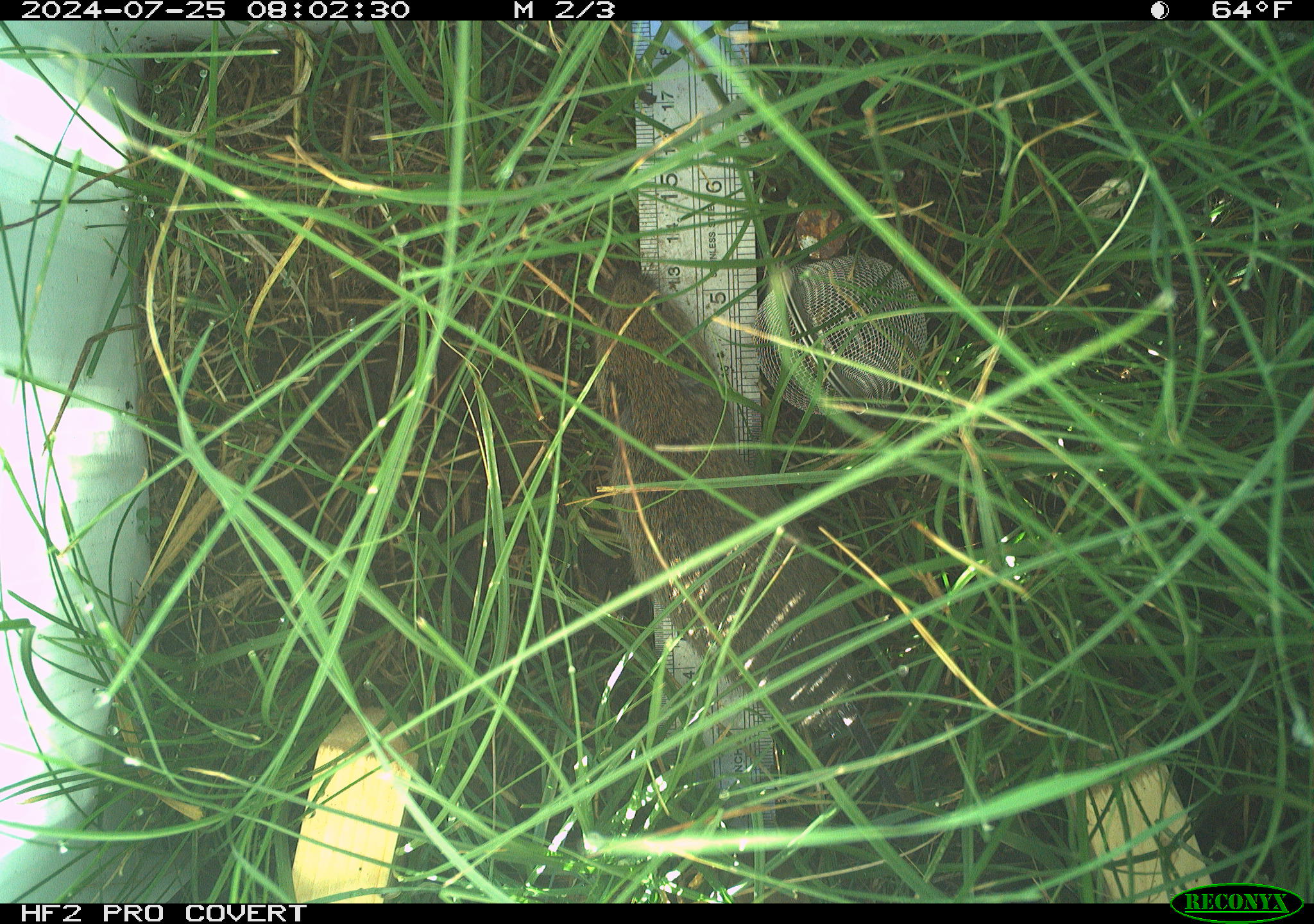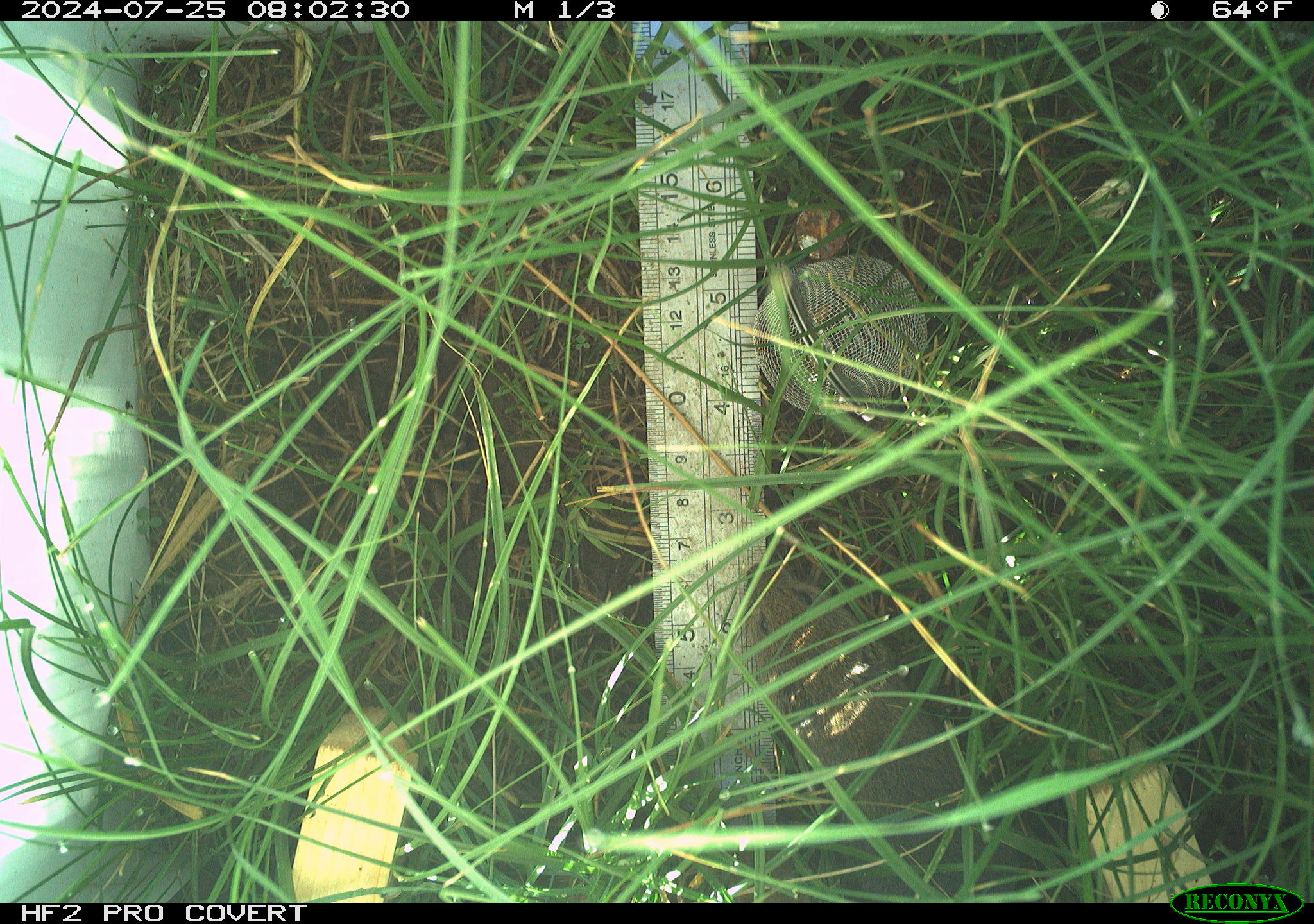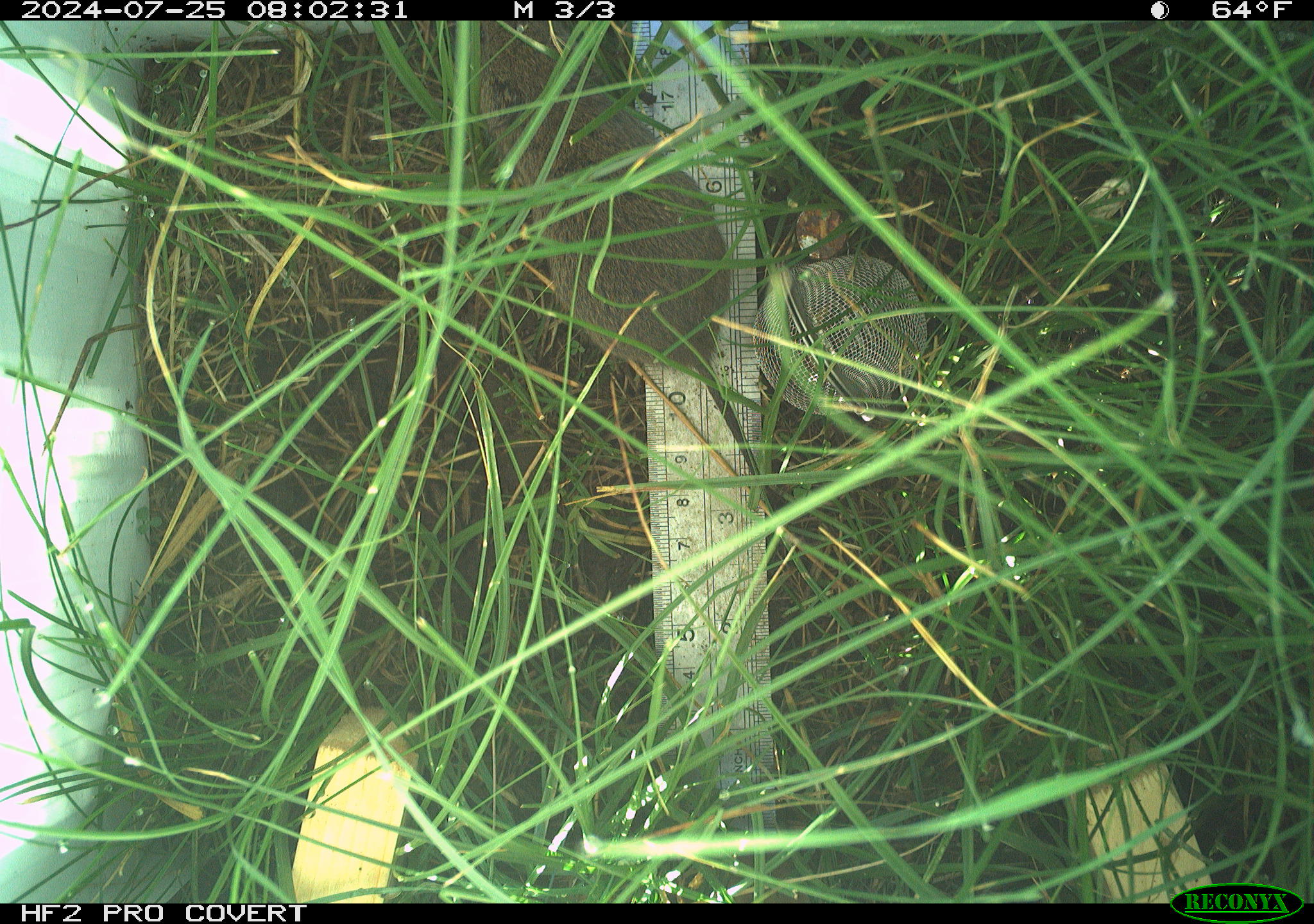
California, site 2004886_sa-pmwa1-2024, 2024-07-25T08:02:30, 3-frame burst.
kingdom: Animalia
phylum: Chordata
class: Mammalia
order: Rodentia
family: Cricetidae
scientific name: Arvicolinae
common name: voles, lemmings, and muskrats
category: arvicolinae subfamily